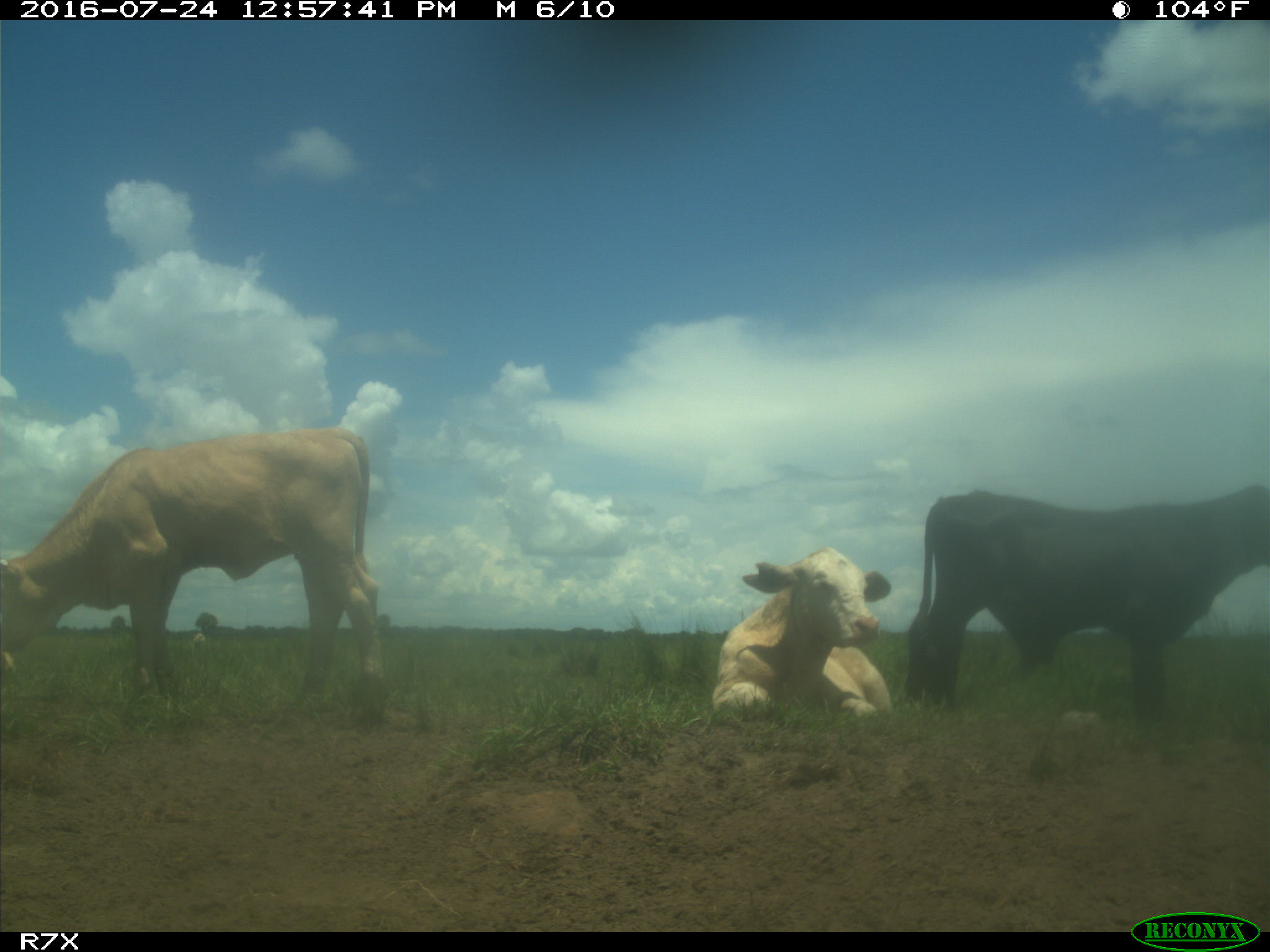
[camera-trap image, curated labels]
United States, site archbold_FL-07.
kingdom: Animalia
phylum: Chordata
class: Mammalia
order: Artiodactyla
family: Bovidae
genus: Bos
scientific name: Bos taurus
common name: domestic cow